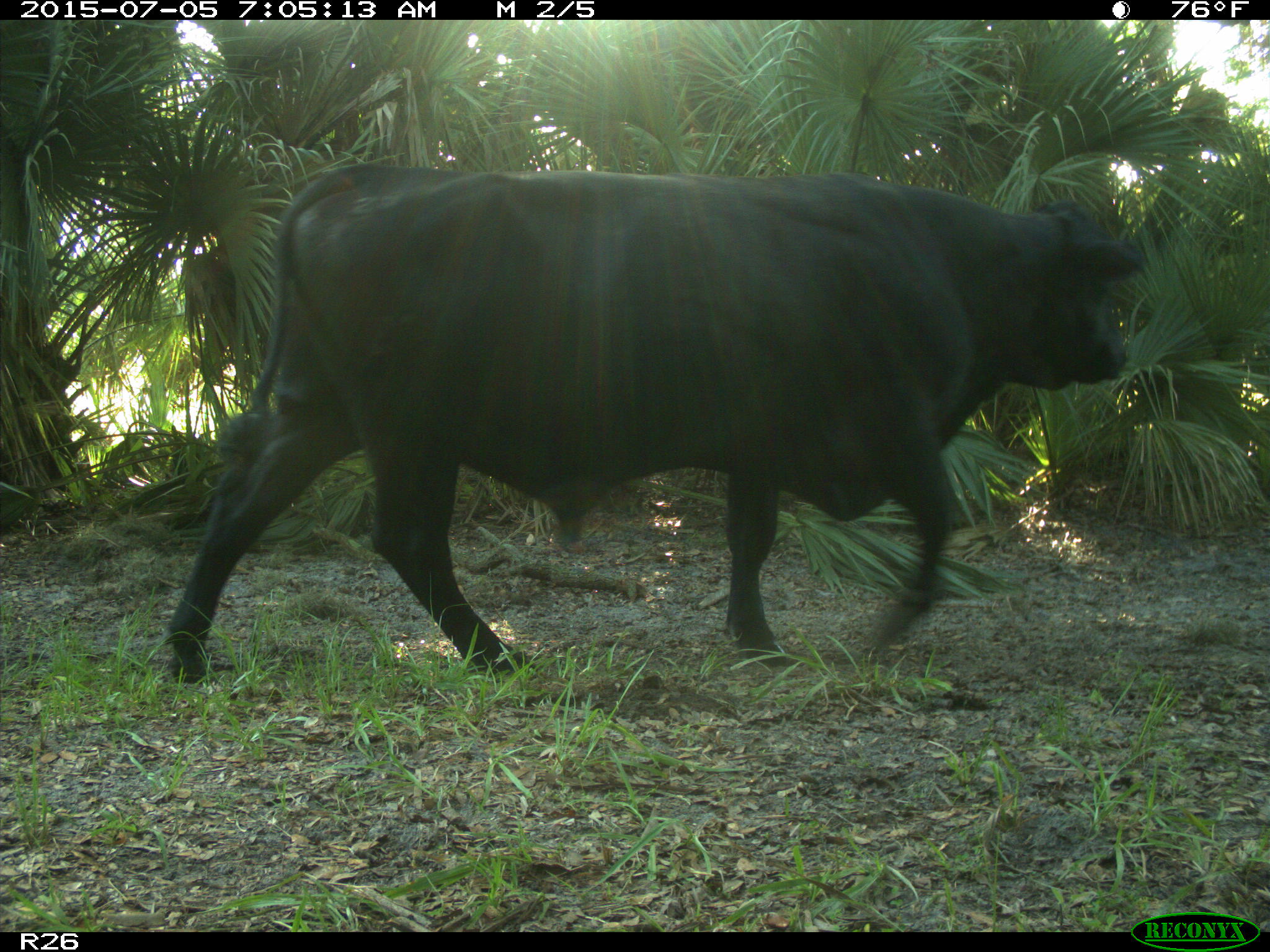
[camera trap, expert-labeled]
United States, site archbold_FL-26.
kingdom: Animalia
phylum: Chordata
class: Mammalia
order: Artiodactyla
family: Bovidae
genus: Bos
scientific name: Bos taurus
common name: domestic cow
Bos taurus (domestic cow).